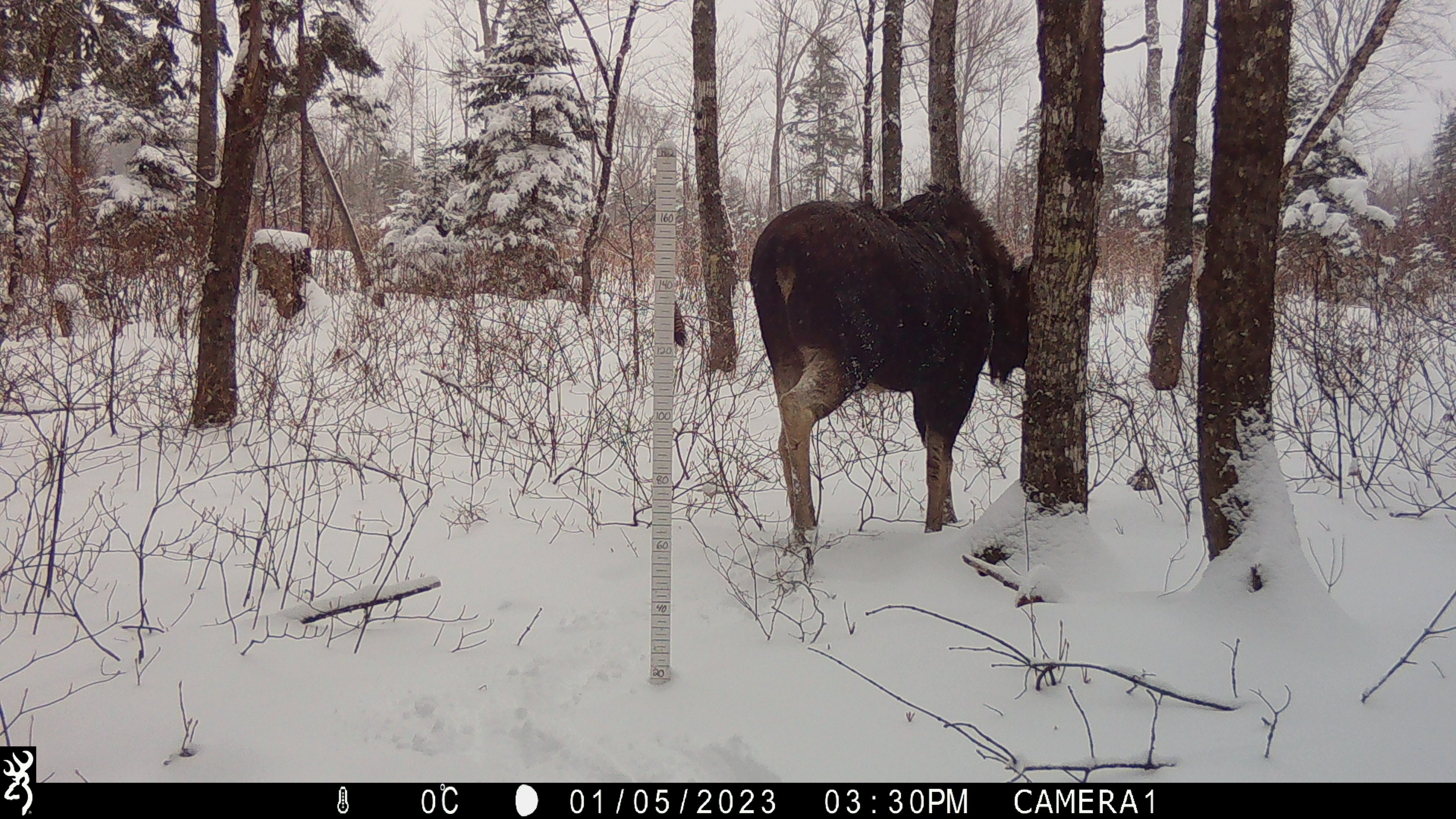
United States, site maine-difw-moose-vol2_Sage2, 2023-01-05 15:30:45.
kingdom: Animalia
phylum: Chordata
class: Mammalia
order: Artiodactyla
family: Cervidae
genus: Alces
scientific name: Alces alces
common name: moose